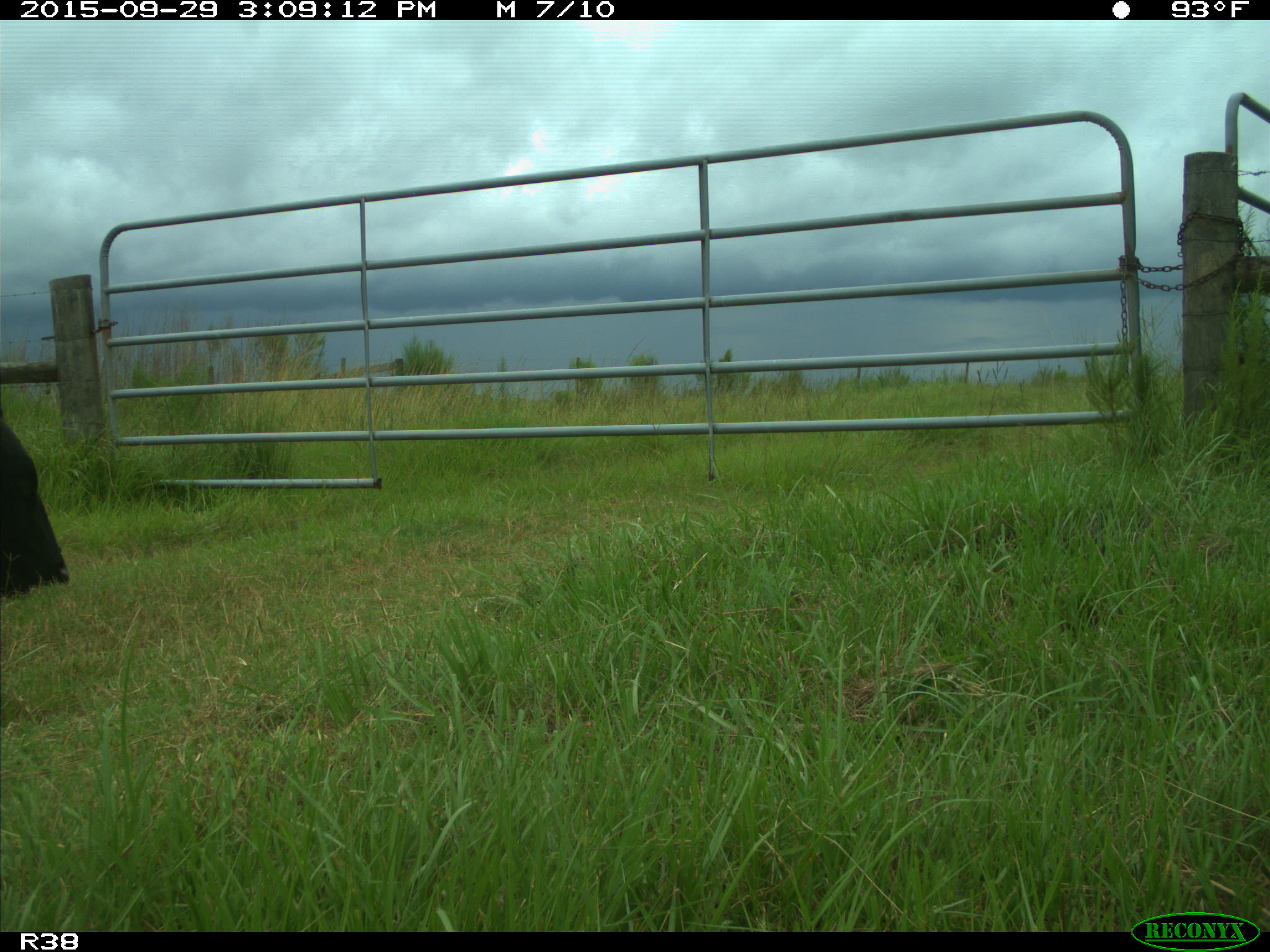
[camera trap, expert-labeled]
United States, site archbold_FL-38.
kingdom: Animalia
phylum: Chordata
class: Mammalia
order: Artiodactyla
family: Bovidae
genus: Bos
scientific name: Bos taurus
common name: domestic cow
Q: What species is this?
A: Bos taurus (domestic cow).